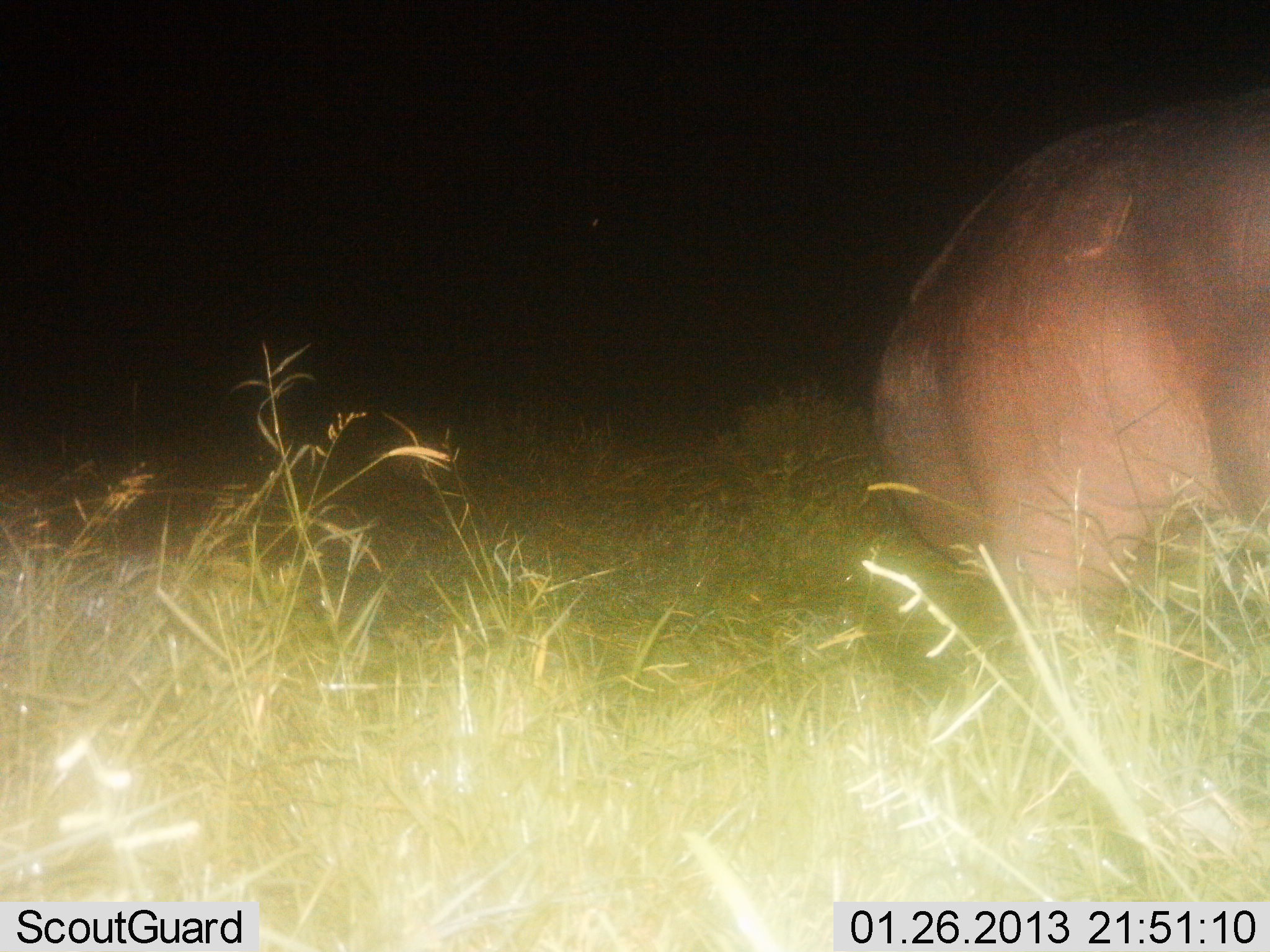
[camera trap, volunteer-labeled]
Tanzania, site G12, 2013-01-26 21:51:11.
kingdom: Animalia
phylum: Chordata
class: Mammalia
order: Artiodactyla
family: Hippopotamidae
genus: Hippopotamus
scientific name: Hippopotamus amphibius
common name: hippopotamus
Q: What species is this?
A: Hippopotamus (Hippopotamus amphibius).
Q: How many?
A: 1.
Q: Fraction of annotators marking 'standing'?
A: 50%.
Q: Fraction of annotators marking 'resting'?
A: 0%.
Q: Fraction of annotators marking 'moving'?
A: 25%.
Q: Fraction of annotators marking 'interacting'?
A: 0%.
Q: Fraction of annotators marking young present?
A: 0%.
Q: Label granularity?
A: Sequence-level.